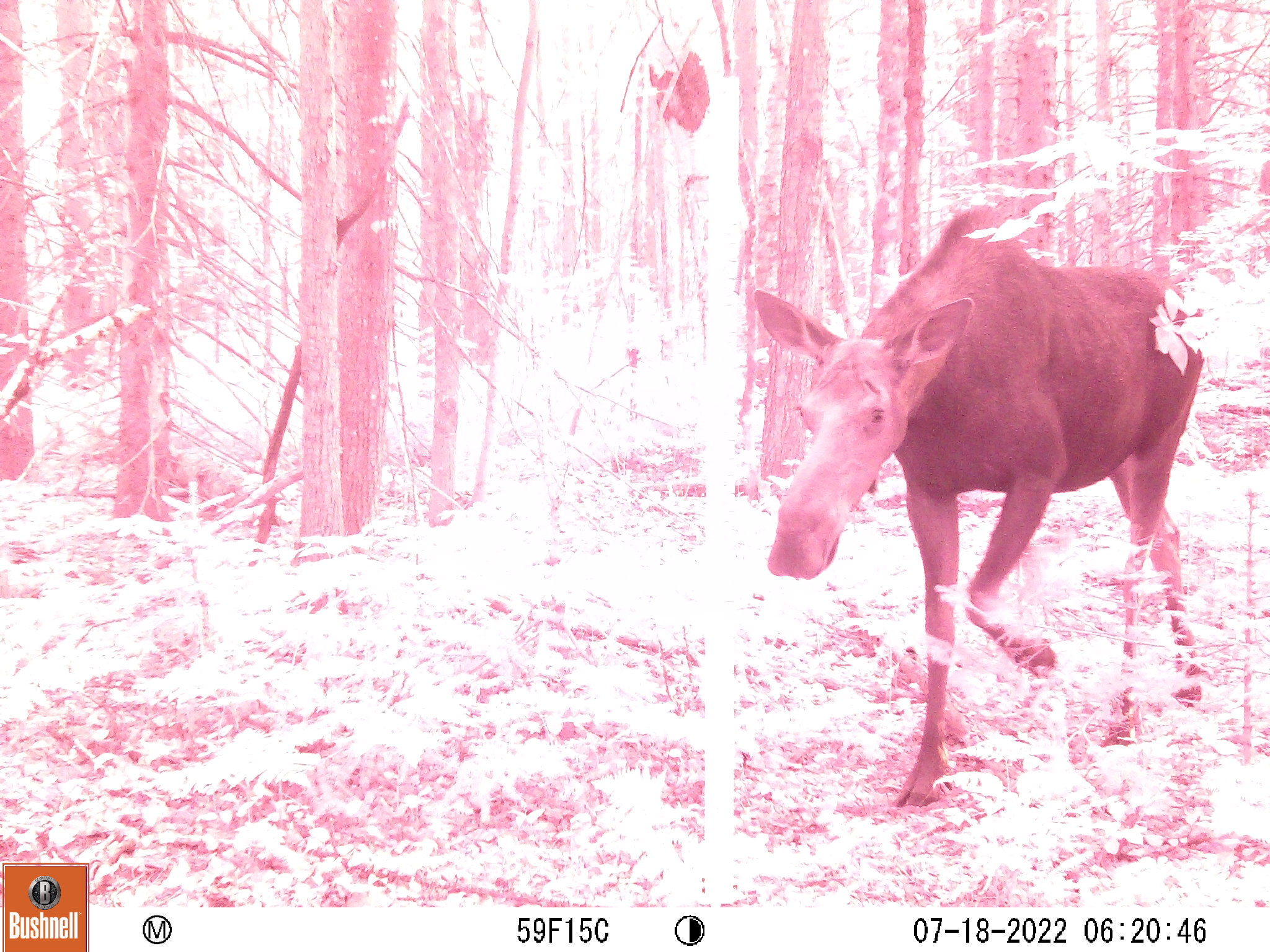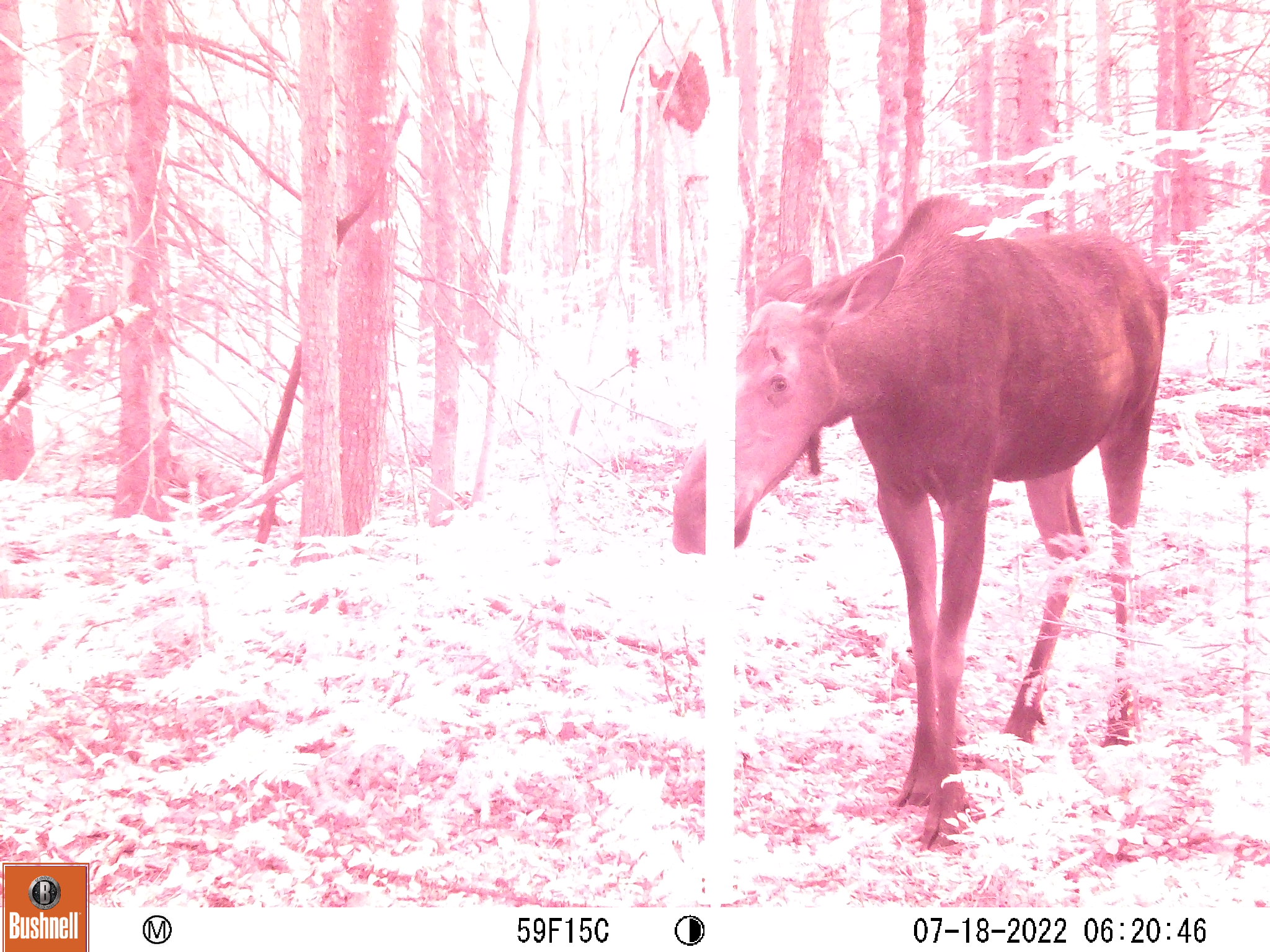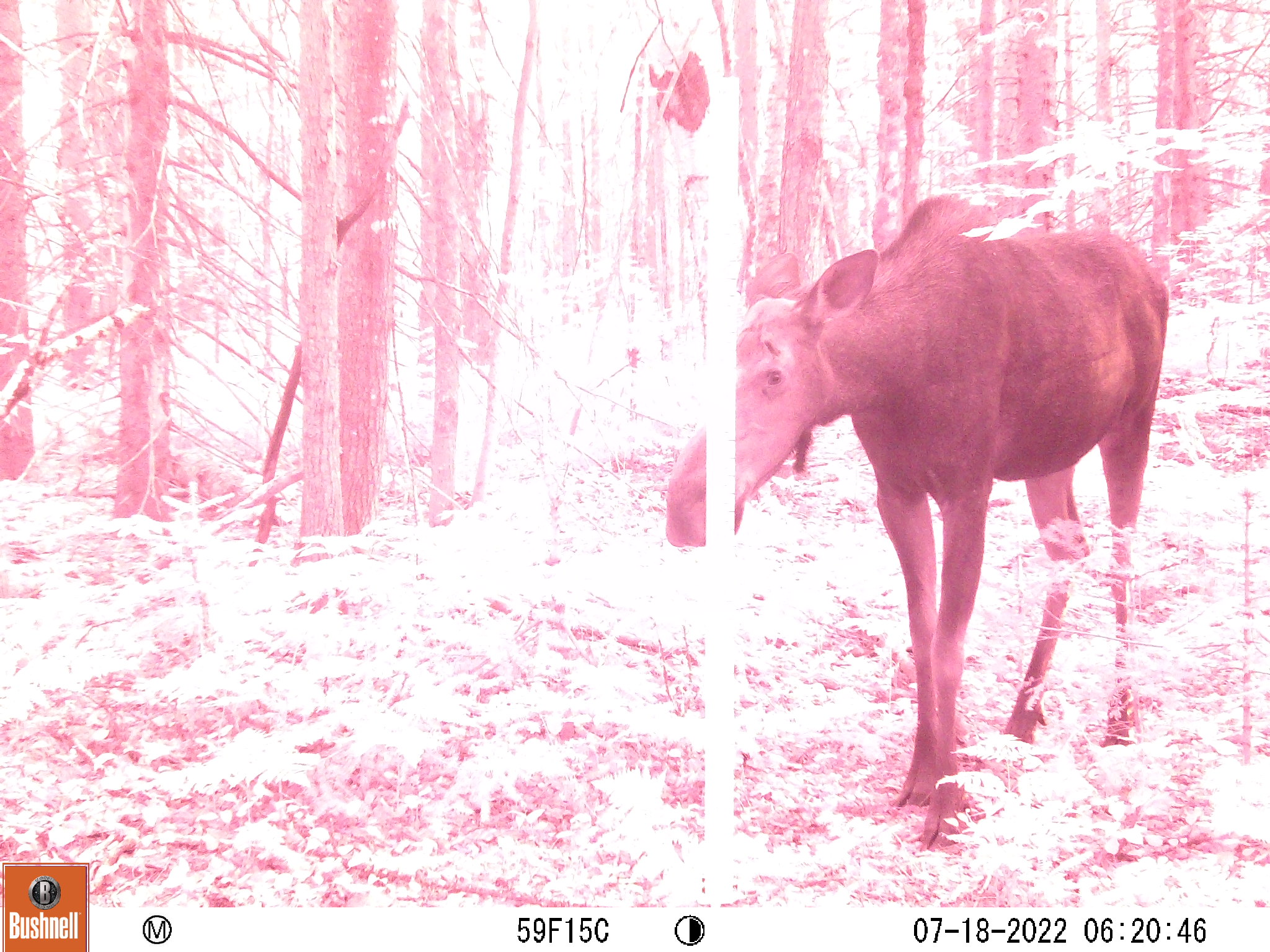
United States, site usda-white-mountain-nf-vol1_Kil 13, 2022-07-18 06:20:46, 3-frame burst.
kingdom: Animalia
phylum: Chordata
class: Mammalia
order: Artiodactyla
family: Cervidae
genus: Alces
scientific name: Alces alces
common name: moose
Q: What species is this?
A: Moose (Alces alces).